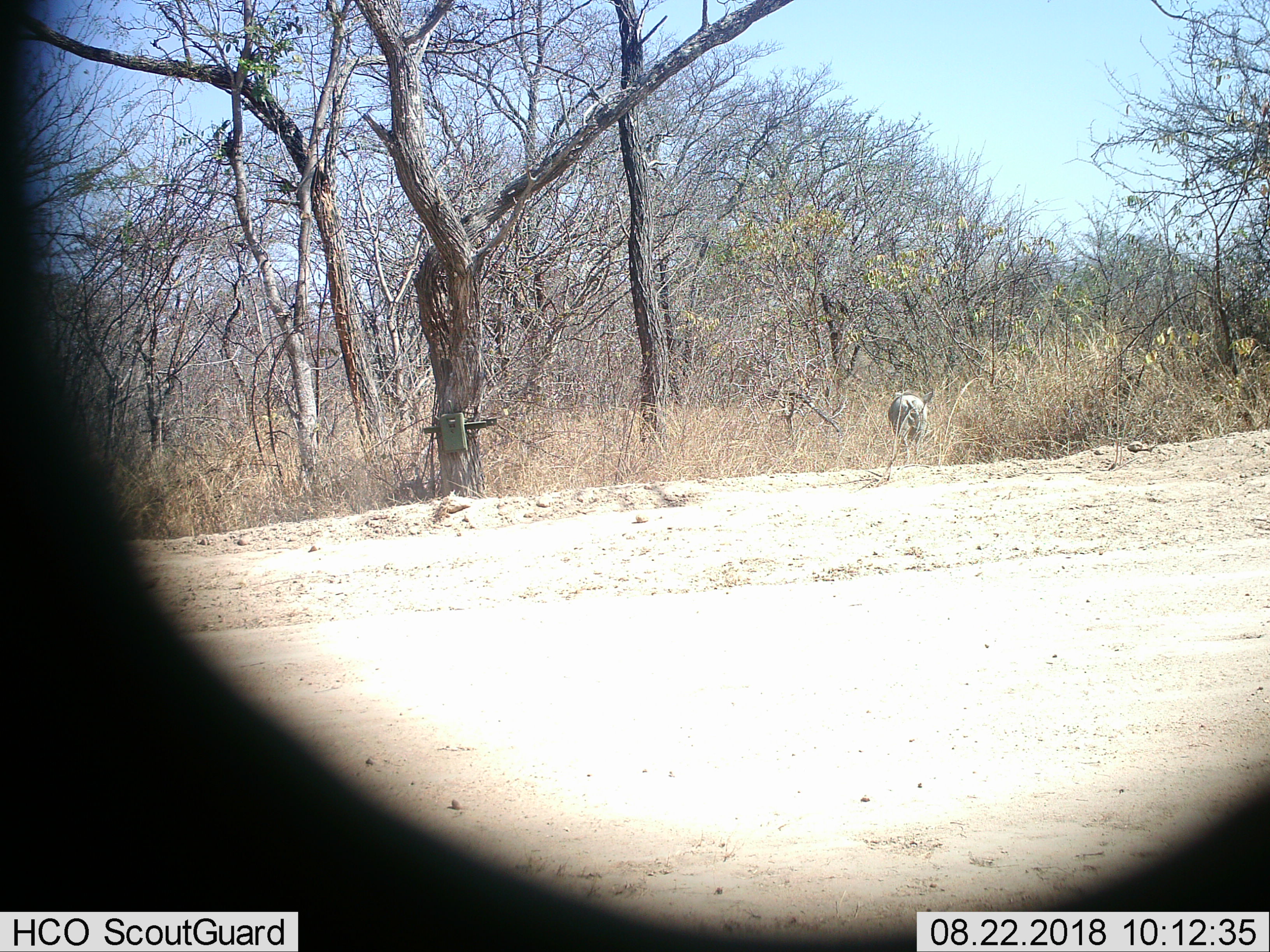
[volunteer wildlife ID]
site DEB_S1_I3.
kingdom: Animalia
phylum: Chordata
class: Mammalia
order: Artiodactyla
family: Suidae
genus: Phacochoerus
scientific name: Phacochoerus africanus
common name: warthog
Warthog (Phacochoerus africanus), count 1. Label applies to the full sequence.